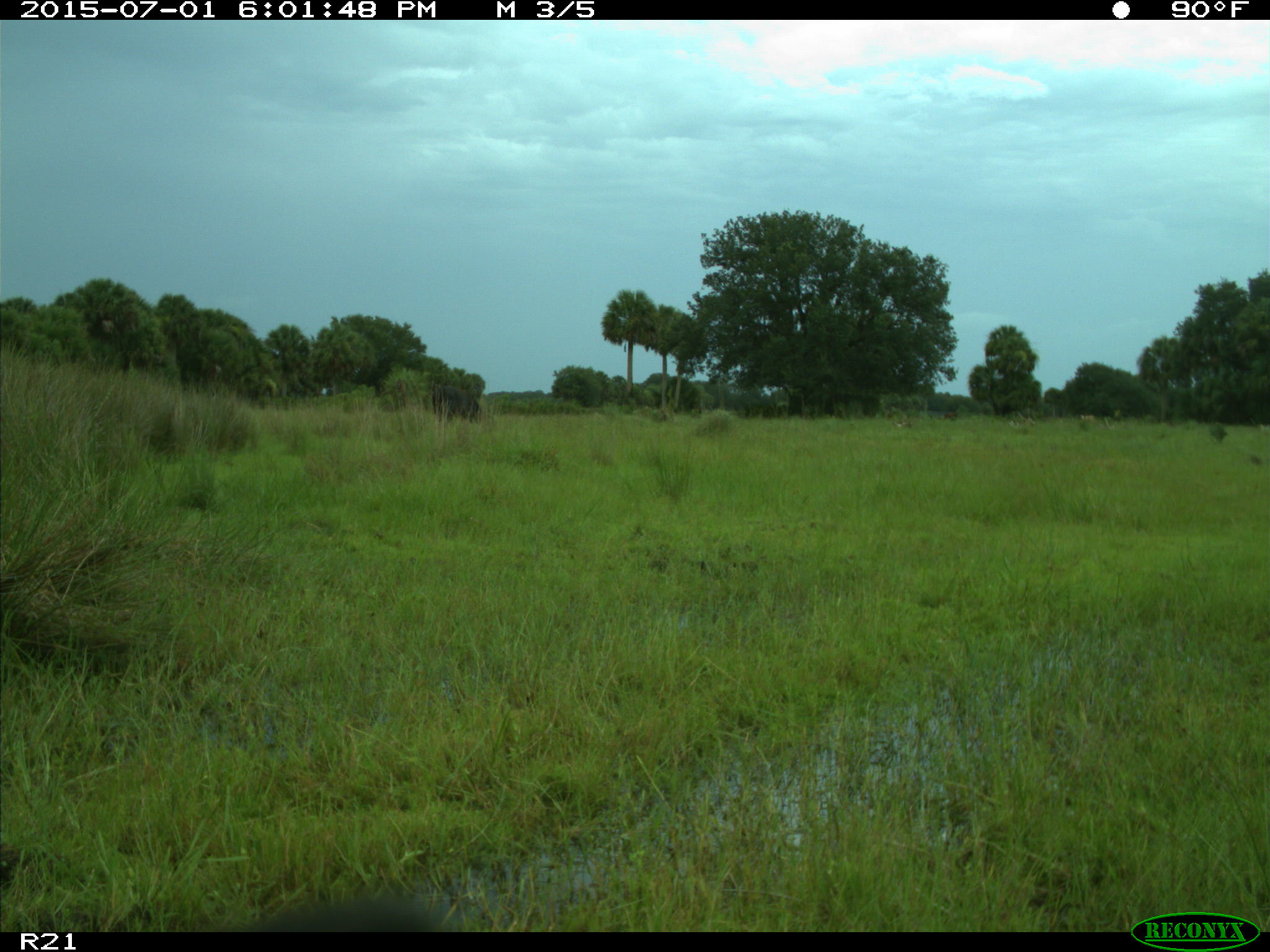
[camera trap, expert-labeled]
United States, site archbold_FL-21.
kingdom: Animalia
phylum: Chordata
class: Mammalia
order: Artiodactyla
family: Bovidae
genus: Bos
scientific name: Bos taurus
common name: domestic cow